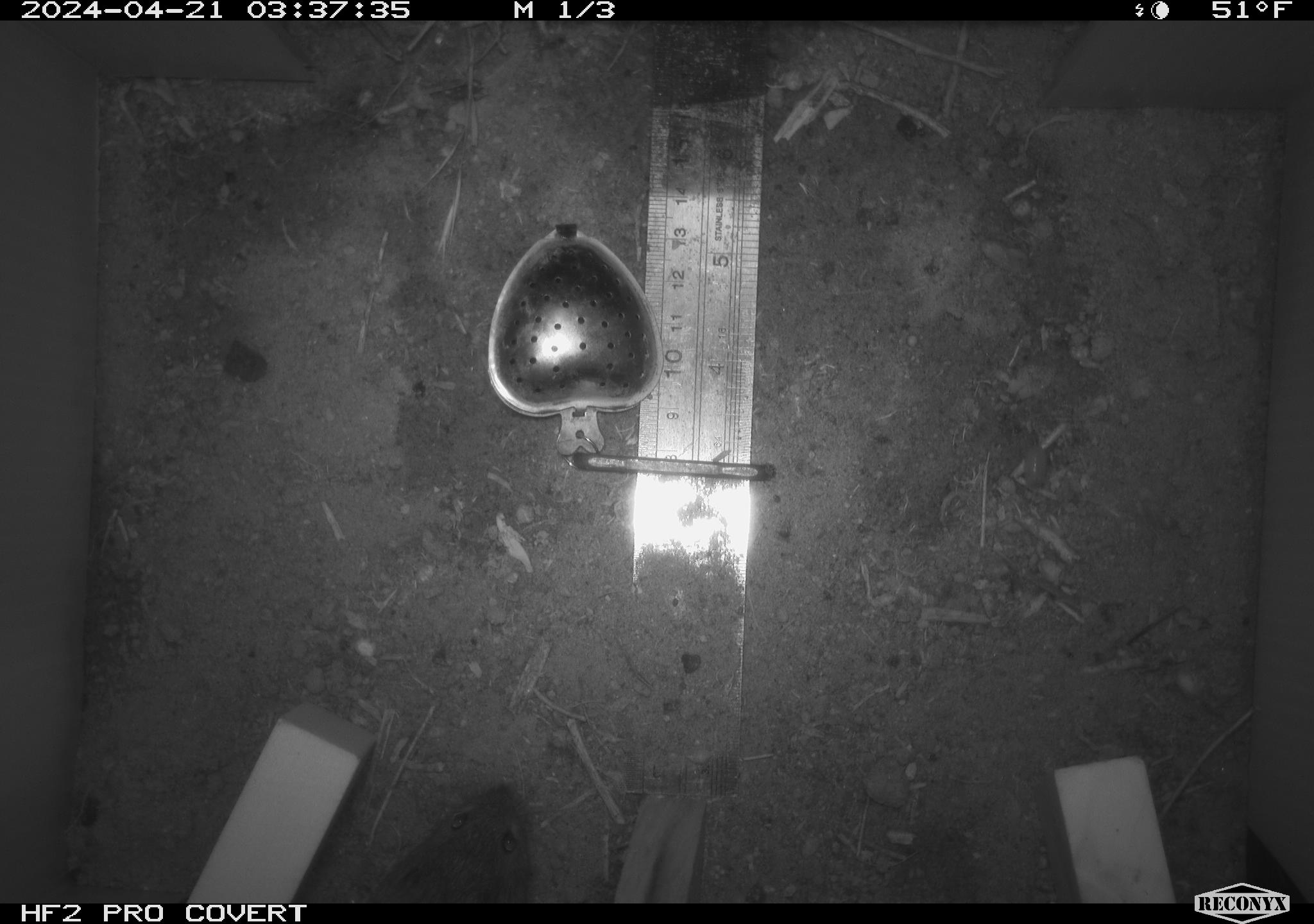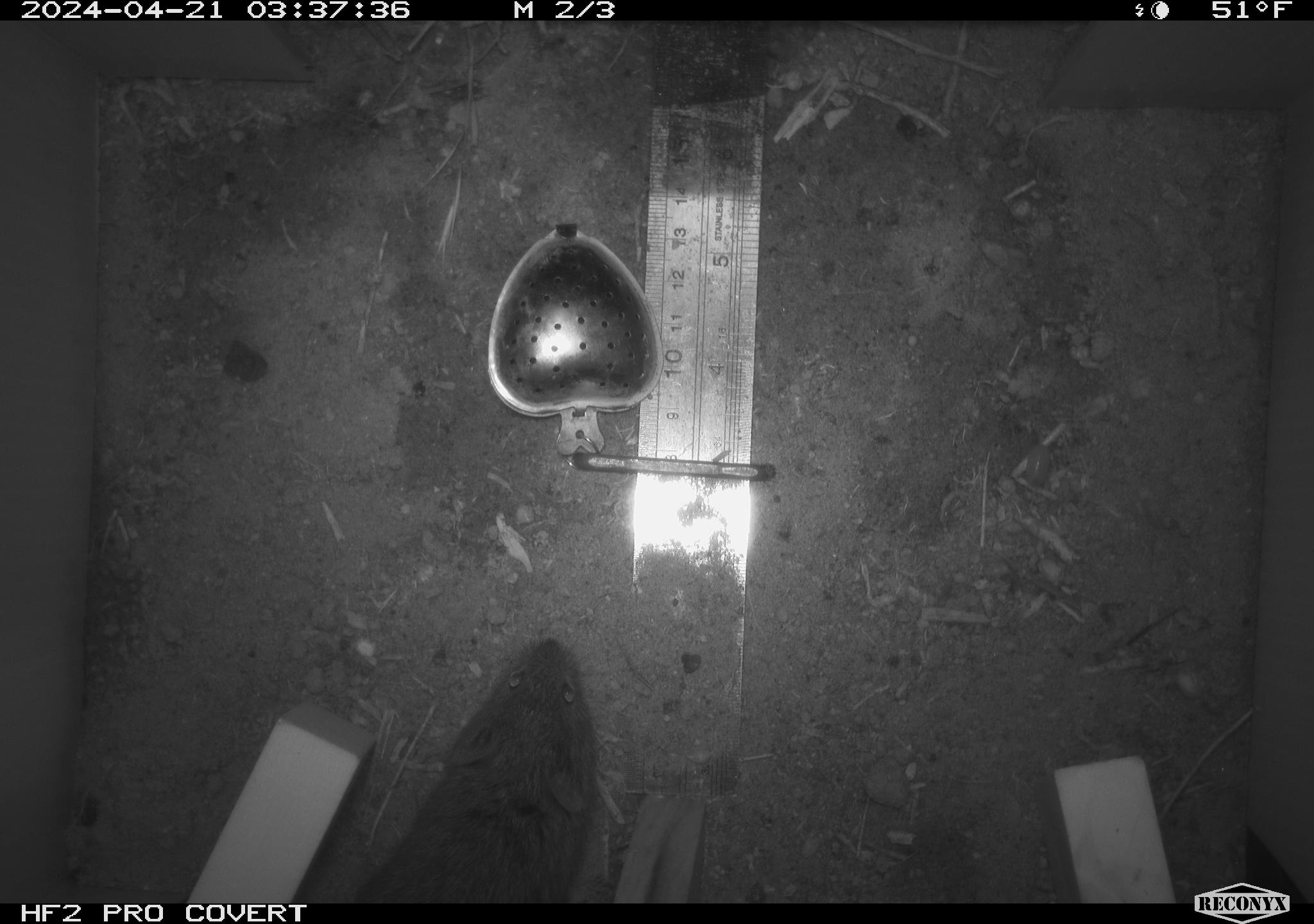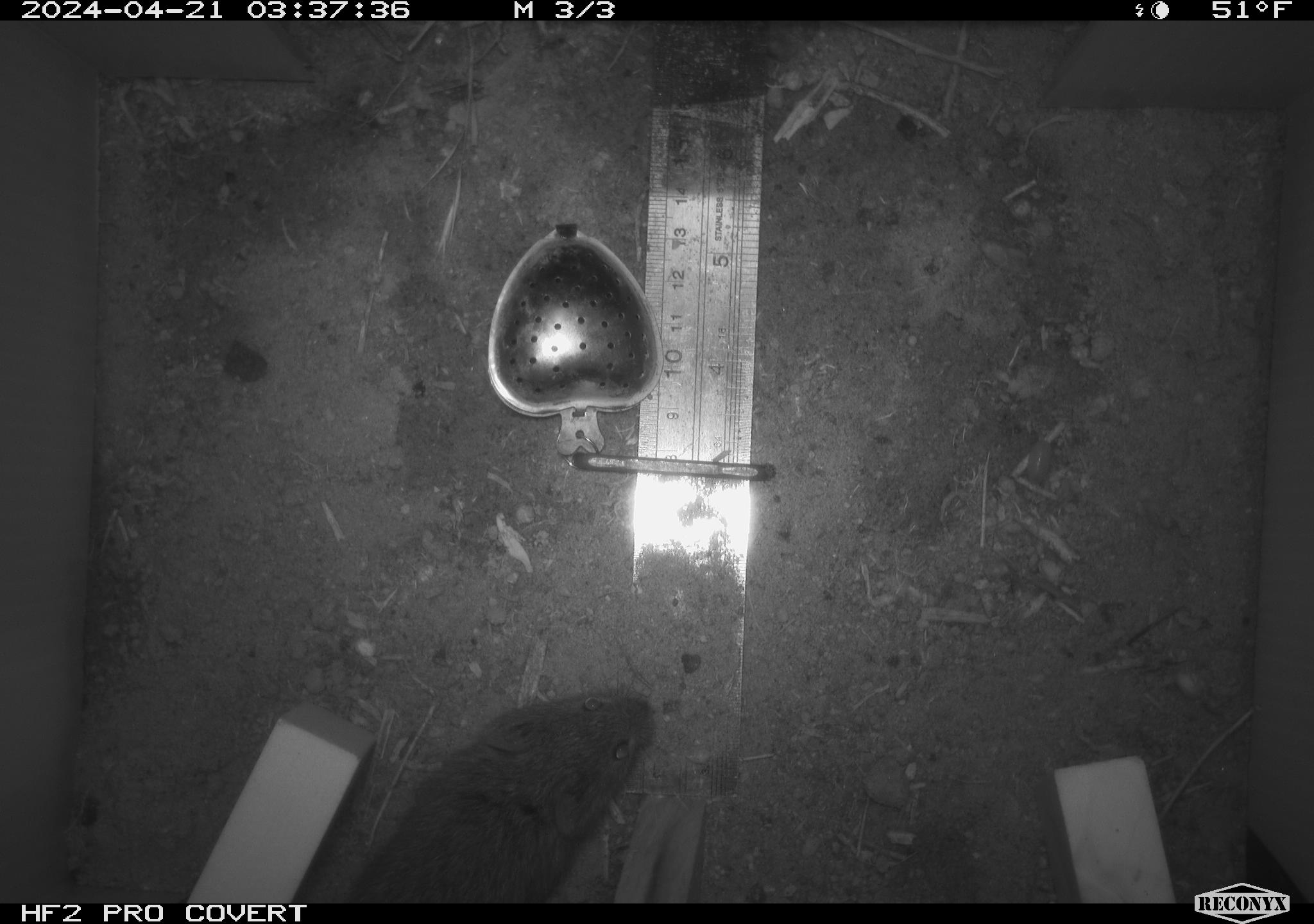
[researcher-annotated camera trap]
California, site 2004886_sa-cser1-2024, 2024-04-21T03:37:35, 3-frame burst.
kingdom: Animalia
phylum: Chordata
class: Mammalia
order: Rodentia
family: Cricetidae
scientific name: Cricetidae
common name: hamsters, voles, lemmings, and allies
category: cricetidae family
Cricetidae family (hamsters, voles, lemmings, and allies) (Cricetidae).